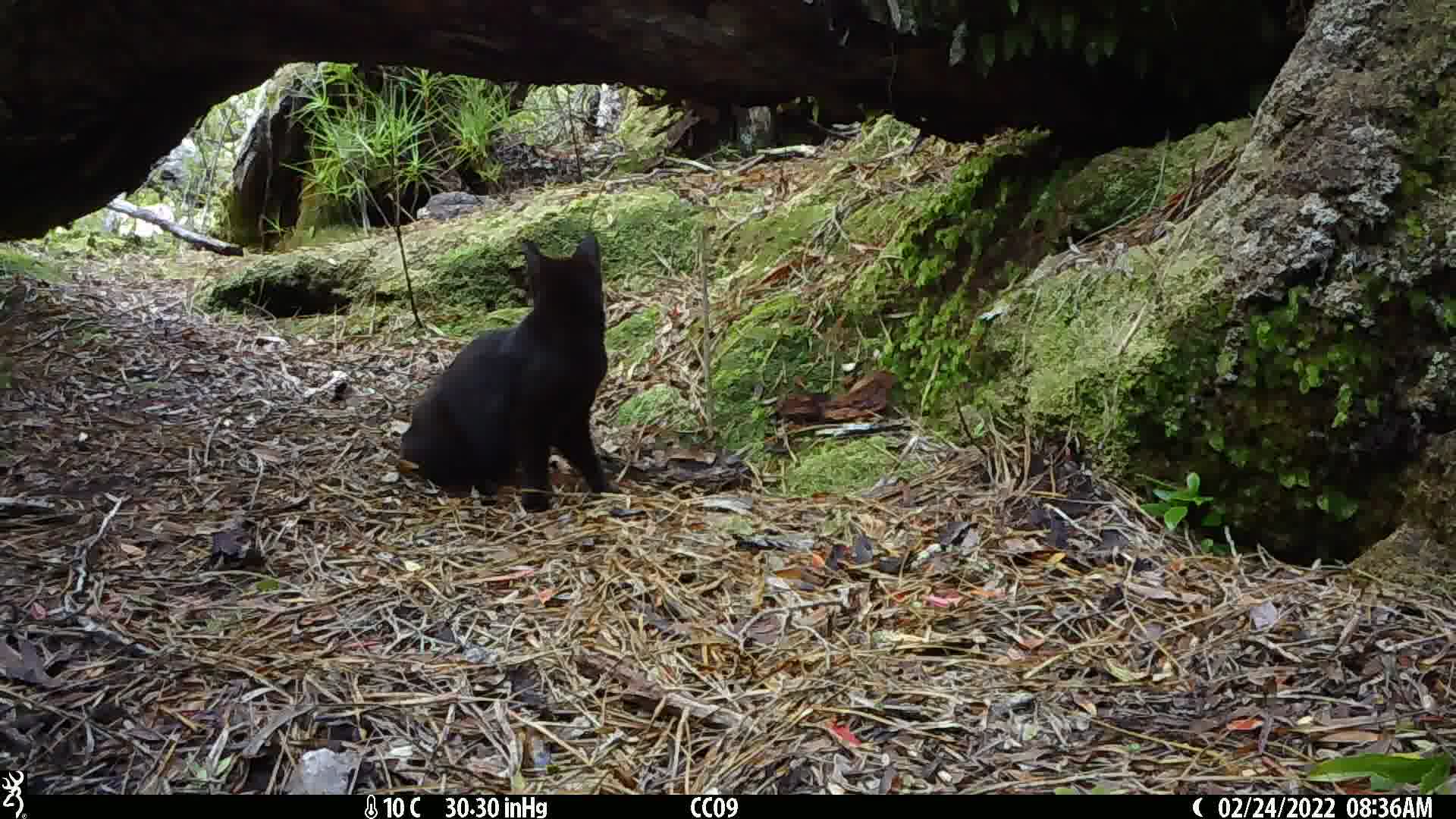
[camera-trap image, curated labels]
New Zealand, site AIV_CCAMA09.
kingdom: Animalia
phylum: Chordata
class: Mammalia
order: Carnivora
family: Felidae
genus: Felis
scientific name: Felis catus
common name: domestic cat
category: cat